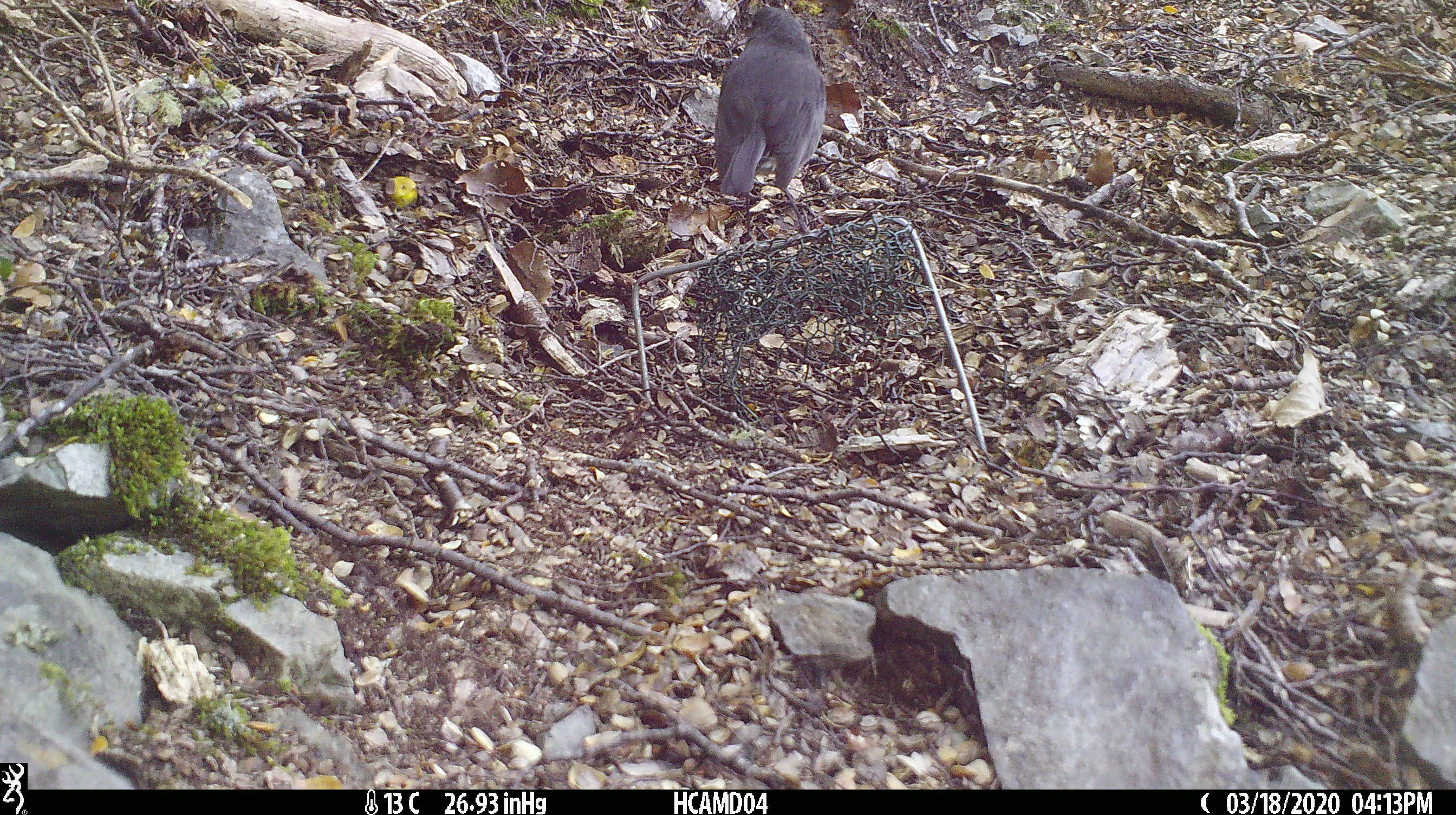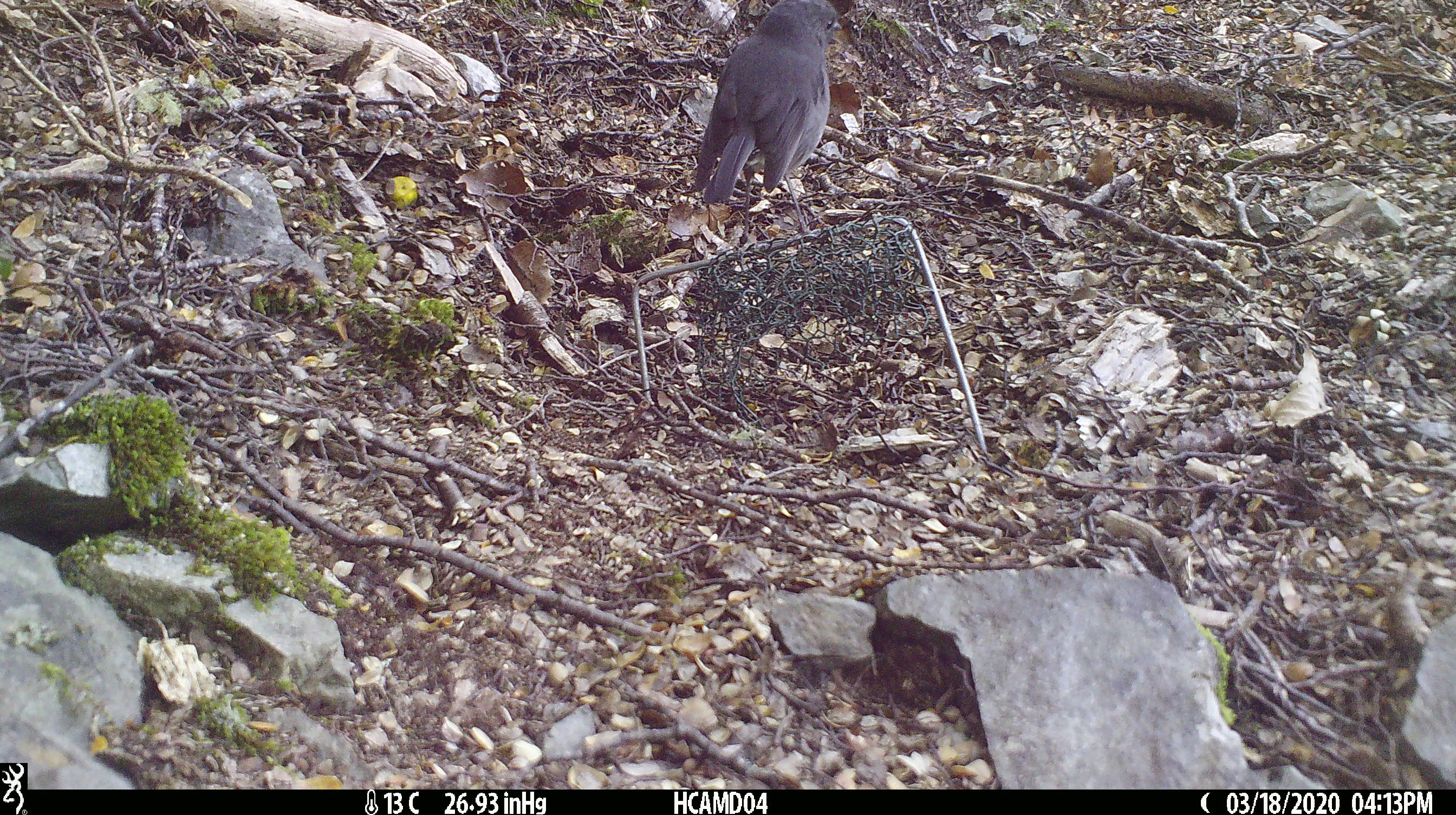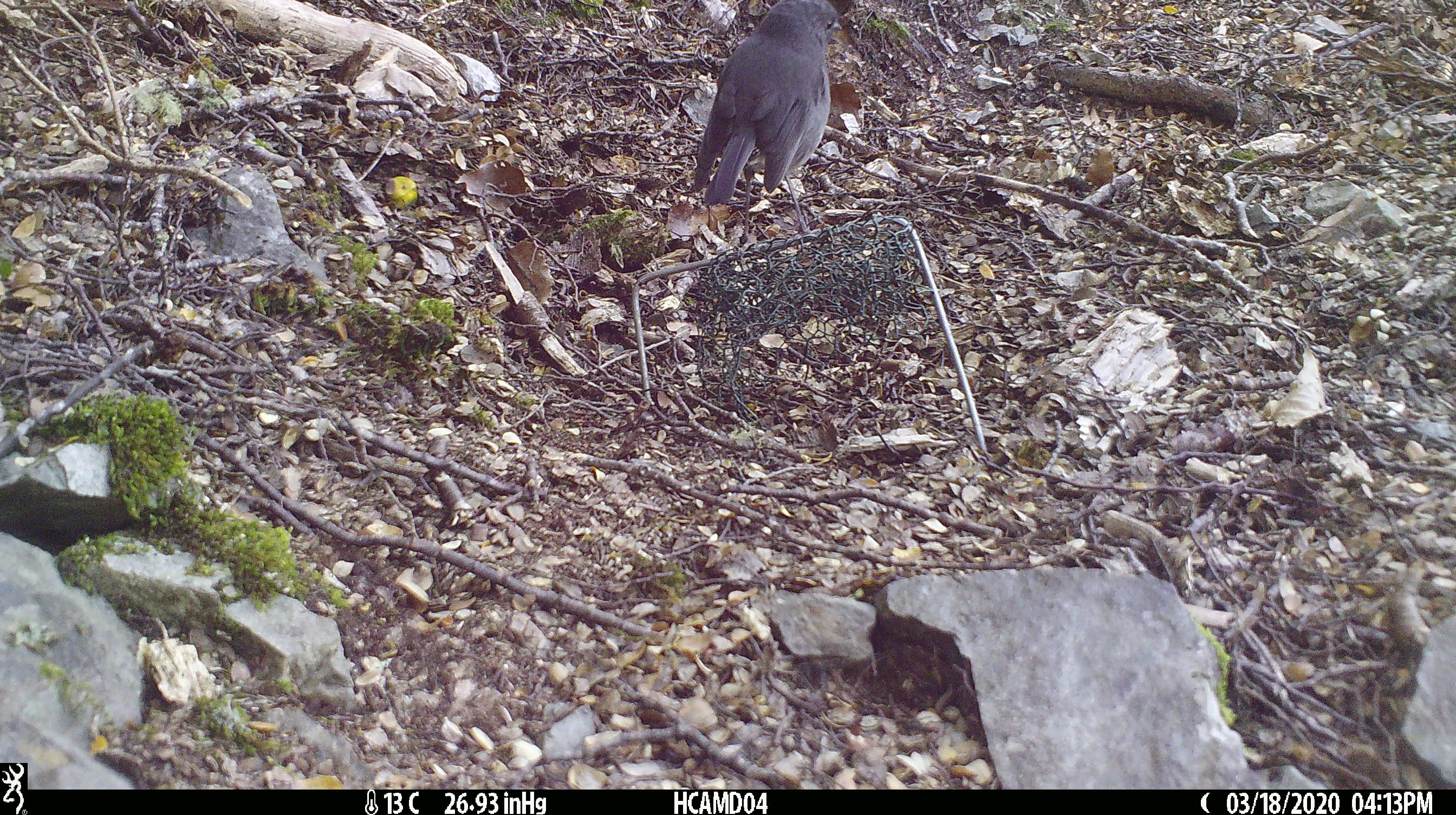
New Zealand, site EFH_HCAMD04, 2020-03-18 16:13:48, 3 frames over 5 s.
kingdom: Animalia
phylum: Chordata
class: Aves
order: Passeriformes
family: Petroicidae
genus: Petroica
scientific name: Petroica australis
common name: new zealand robin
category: robin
Robin (new zealand robin) (Petroica australis).